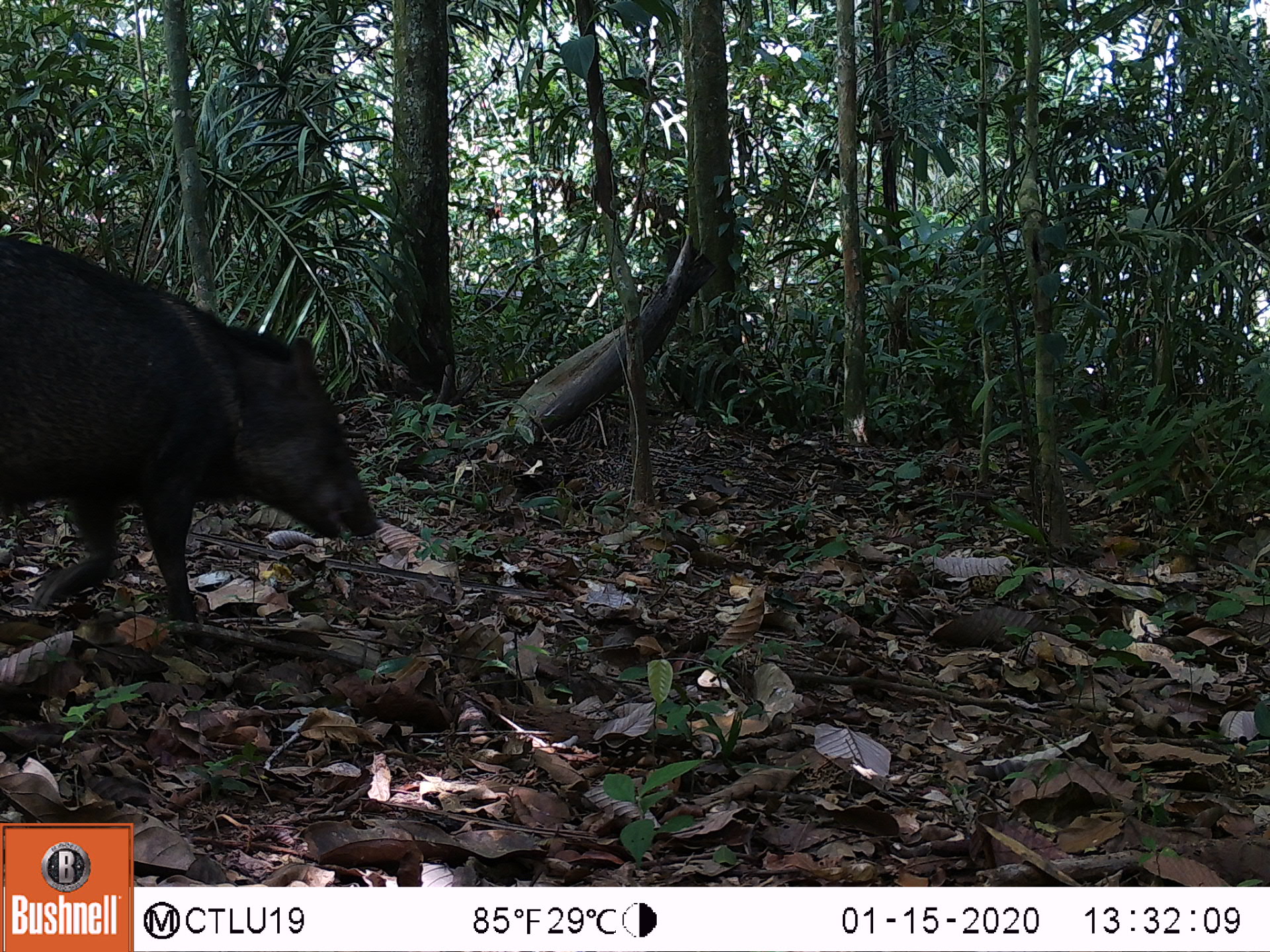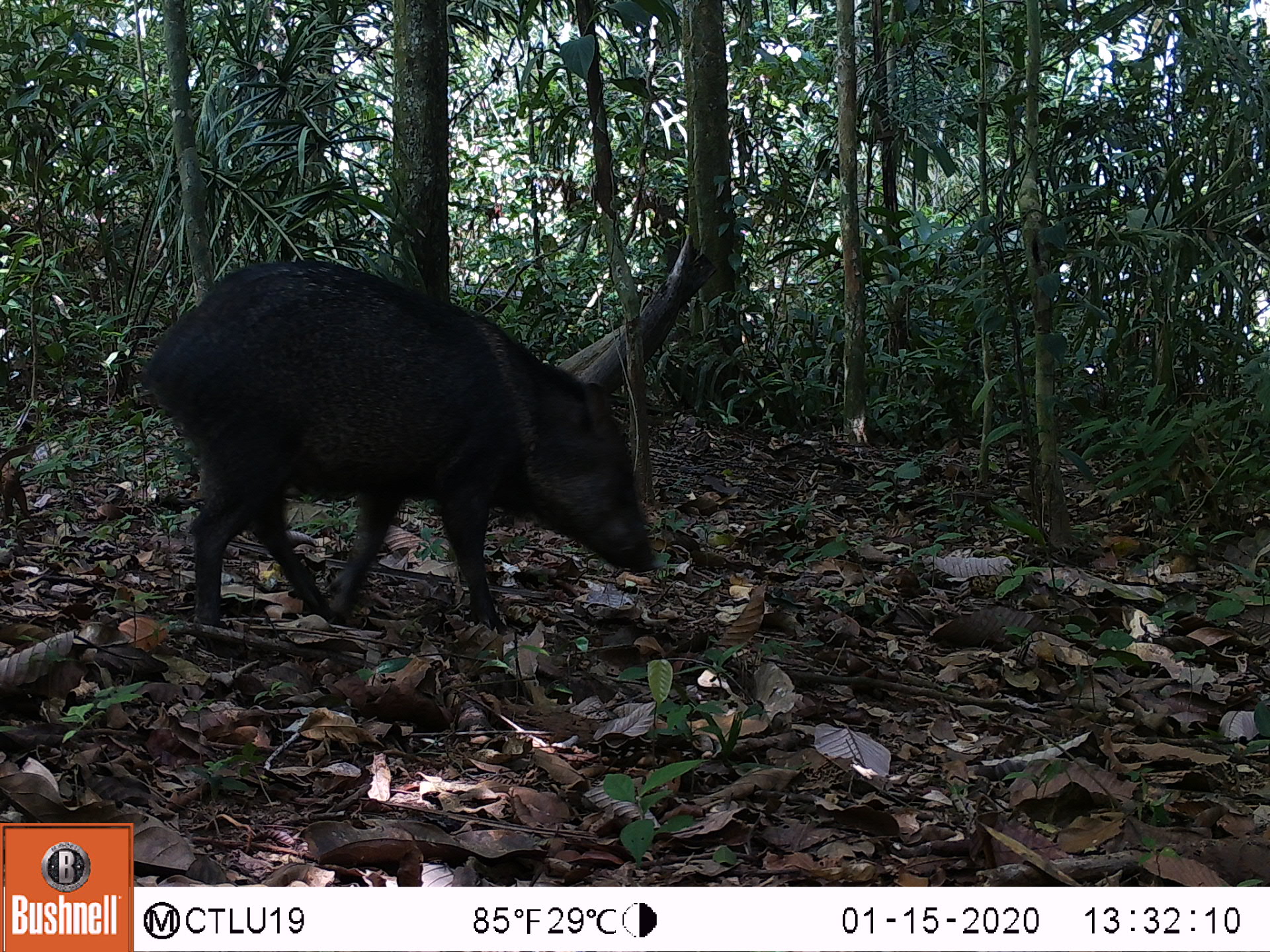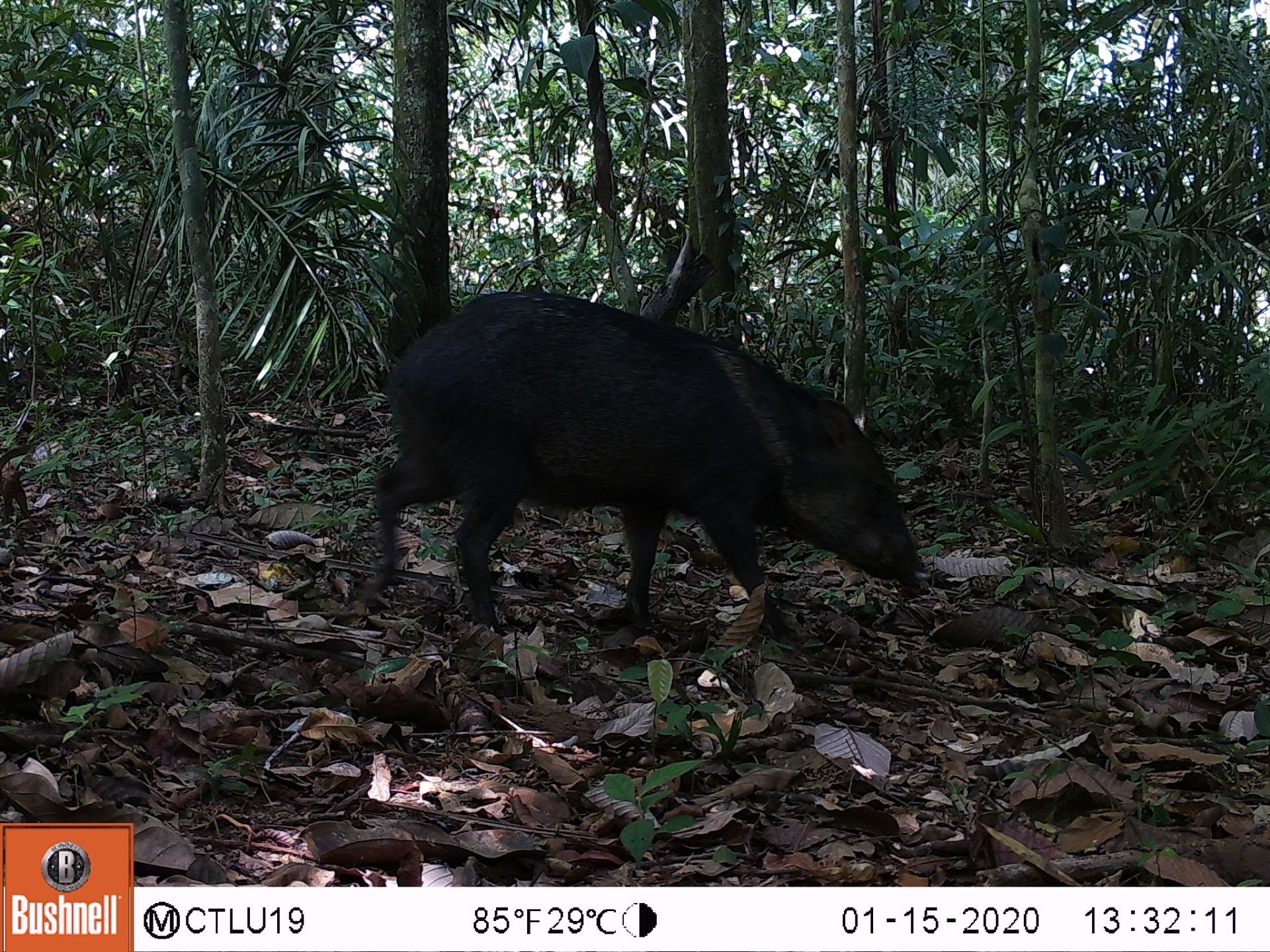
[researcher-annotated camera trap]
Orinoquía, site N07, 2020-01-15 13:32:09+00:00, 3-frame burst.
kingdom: Animalia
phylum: Chordata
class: Mammalia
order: Artiodactyla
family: Tayassuidae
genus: Pecari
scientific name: Pecari tajacu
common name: collared peccary